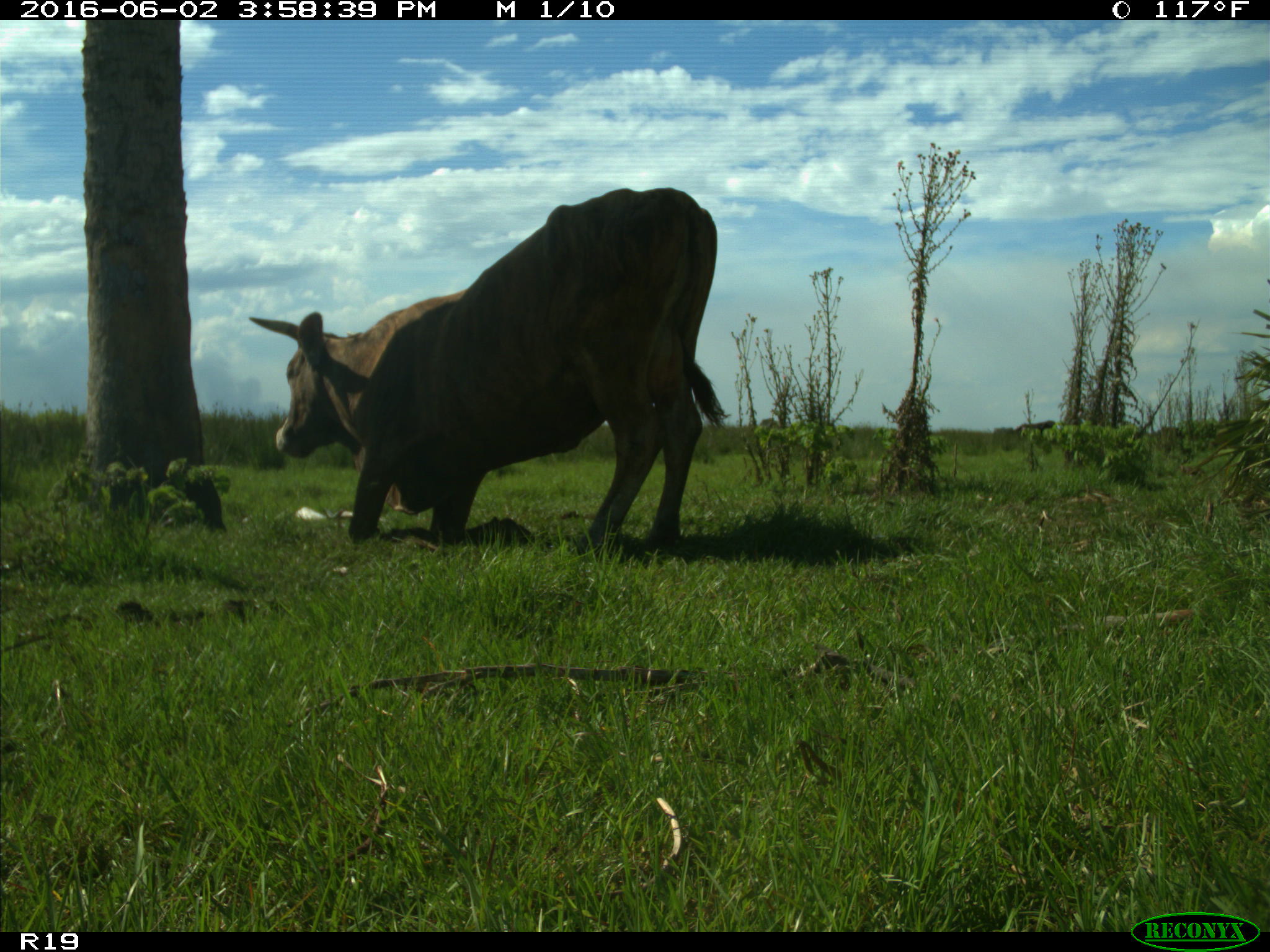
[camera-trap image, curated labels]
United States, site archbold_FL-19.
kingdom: Animalia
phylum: Chordata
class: Mammalia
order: Artiodactyla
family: Bovidae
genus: Bos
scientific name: Bos taurus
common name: domestic cow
Bos taurus (domestic cow).